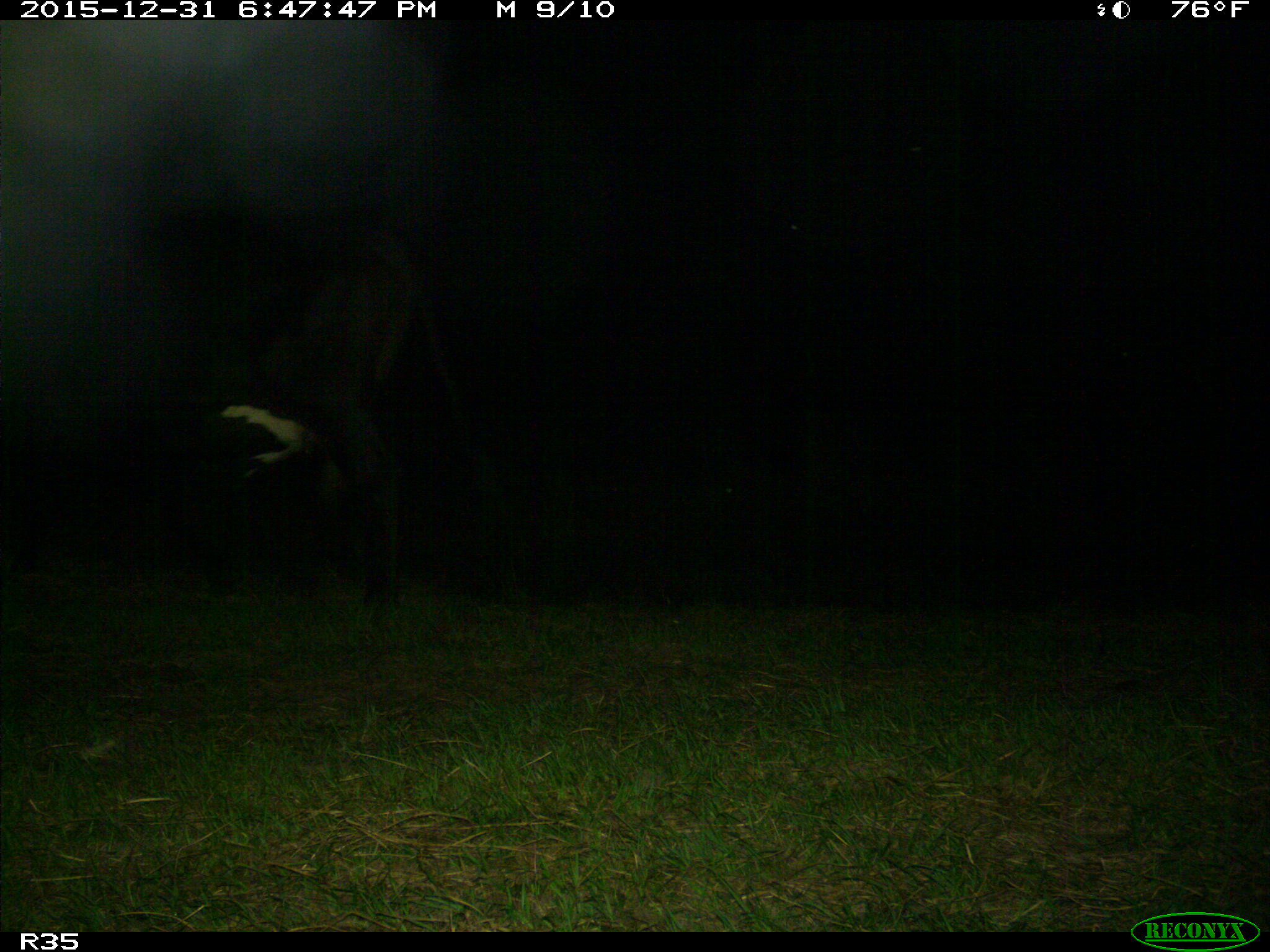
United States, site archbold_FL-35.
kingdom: Animalia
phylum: Chordata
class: Mammalia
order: Artiodactyla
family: Bovidae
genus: Bos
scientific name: Bos taurus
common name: domestic cow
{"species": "Bos taurus (domestic cow)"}